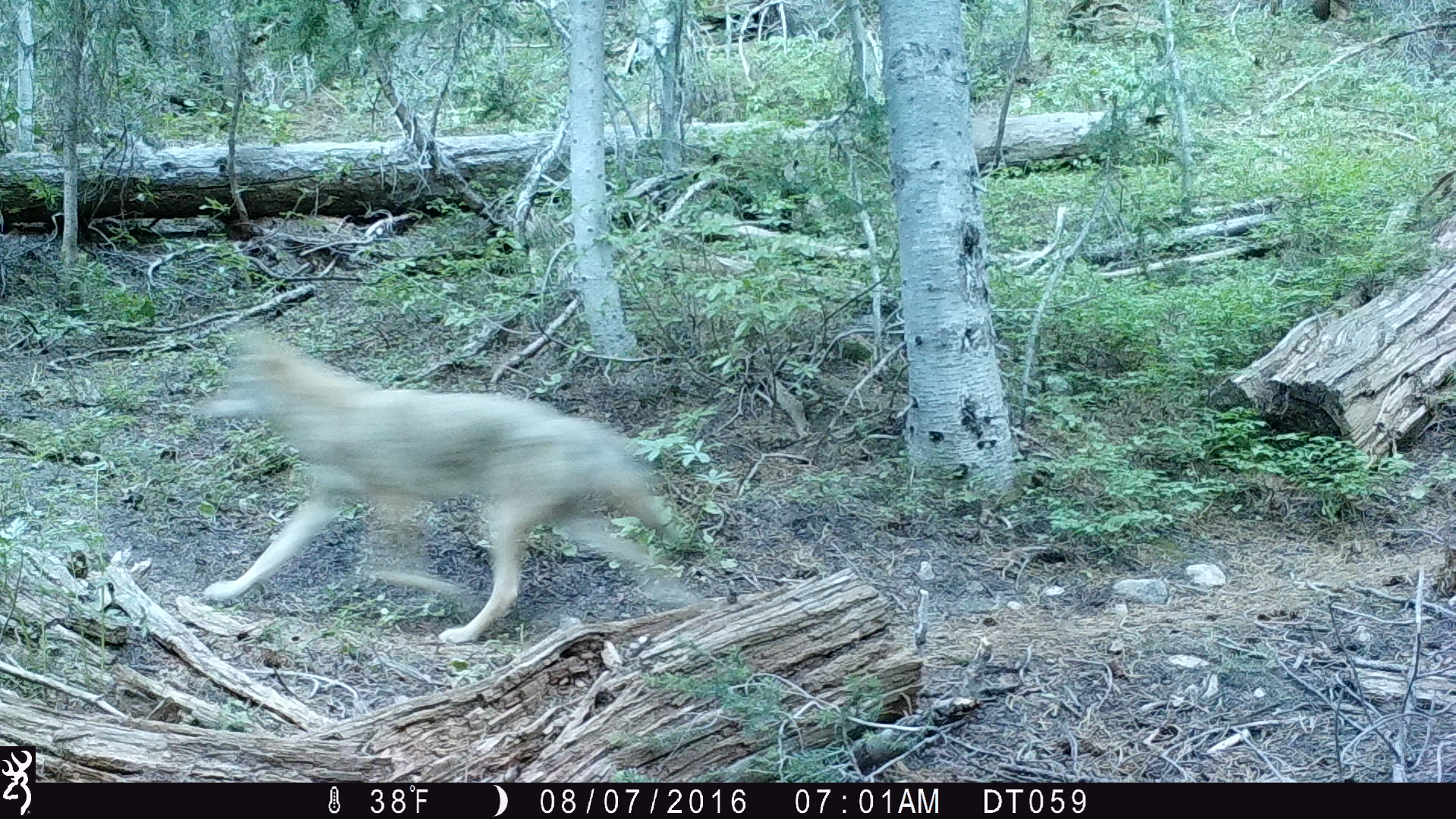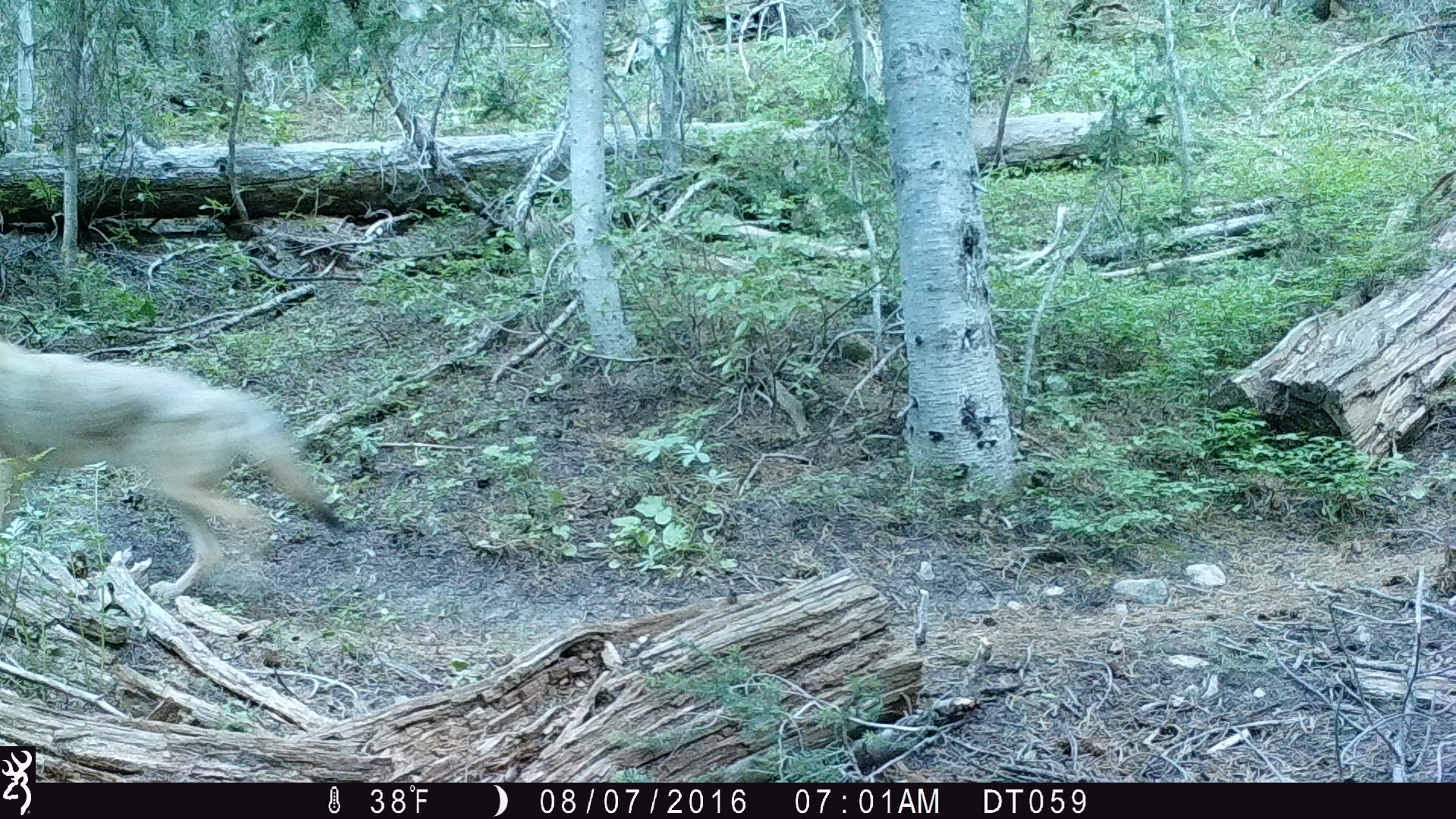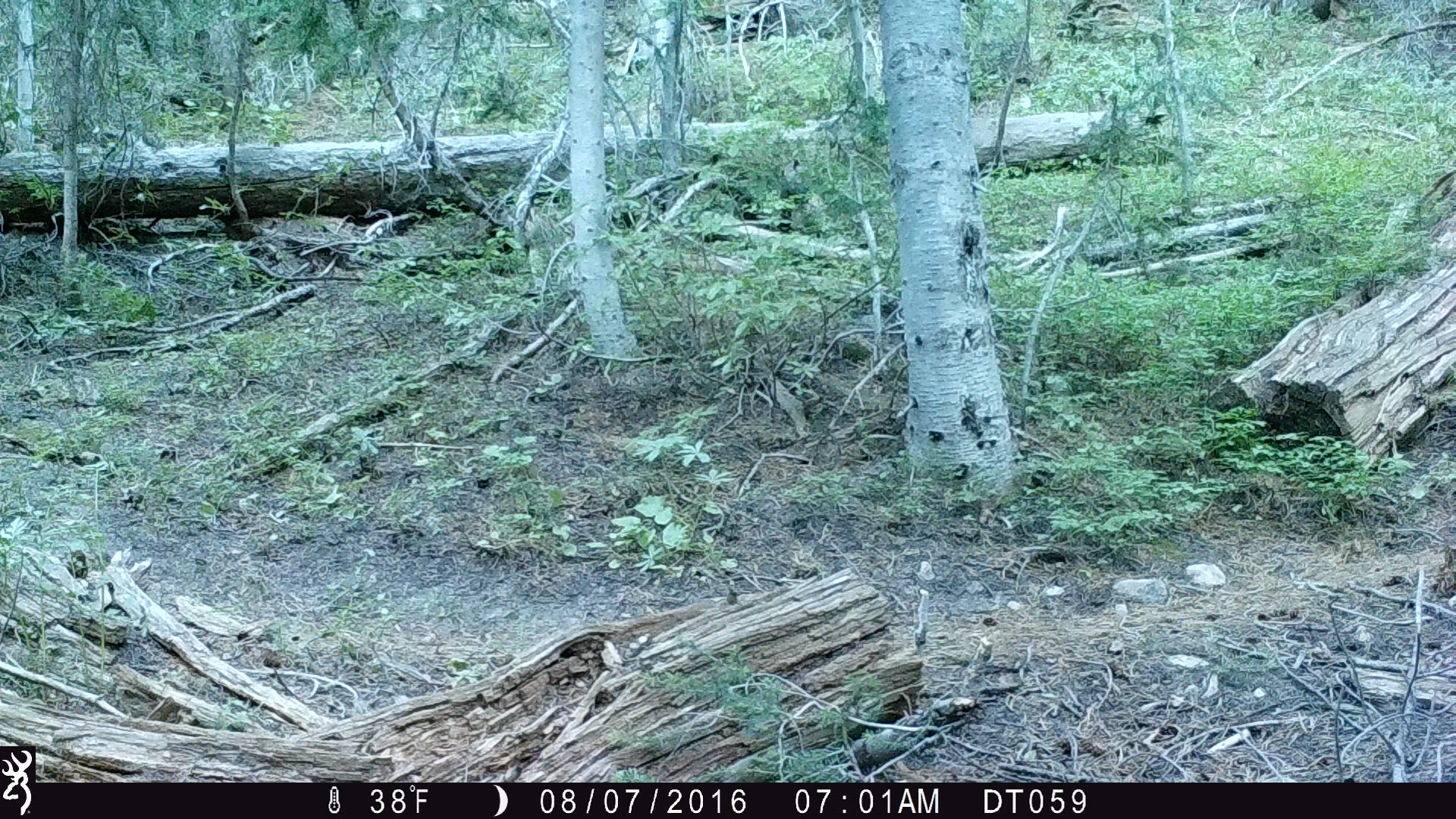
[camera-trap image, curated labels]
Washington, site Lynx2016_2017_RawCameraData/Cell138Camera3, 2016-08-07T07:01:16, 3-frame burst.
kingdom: Animalia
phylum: Chordata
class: Mammalia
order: Carnivora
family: Canidae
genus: Canis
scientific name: Canis latrans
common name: coyote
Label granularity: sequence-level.